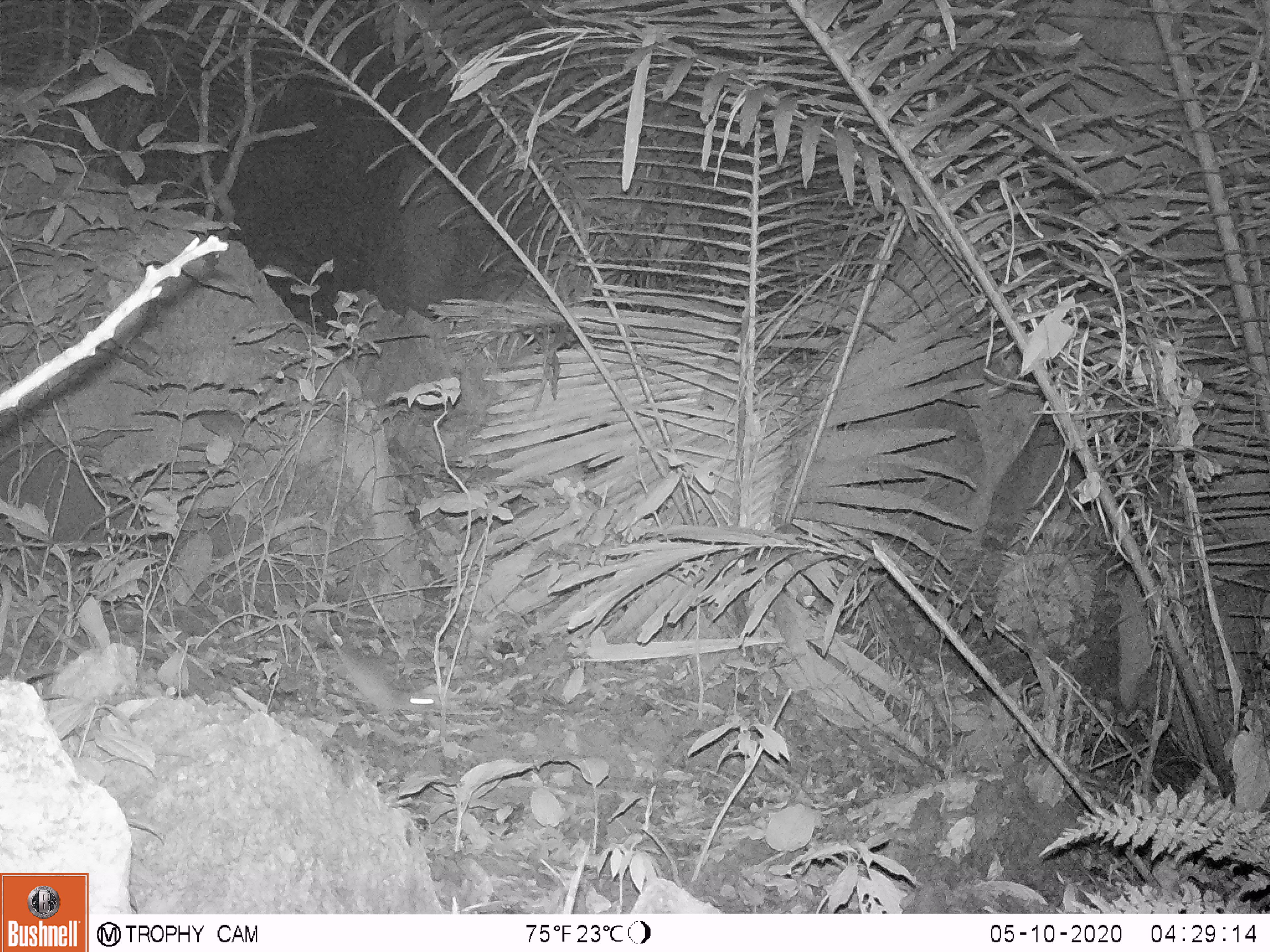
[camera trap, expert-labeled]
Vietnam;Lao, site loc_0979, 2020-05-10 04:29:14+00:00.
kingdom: Animalia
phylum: Chordata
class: Mammalia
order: Rodentia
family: Muridae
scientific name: Muridae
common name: old-world mice and rats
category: unidentified murid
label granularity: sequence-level